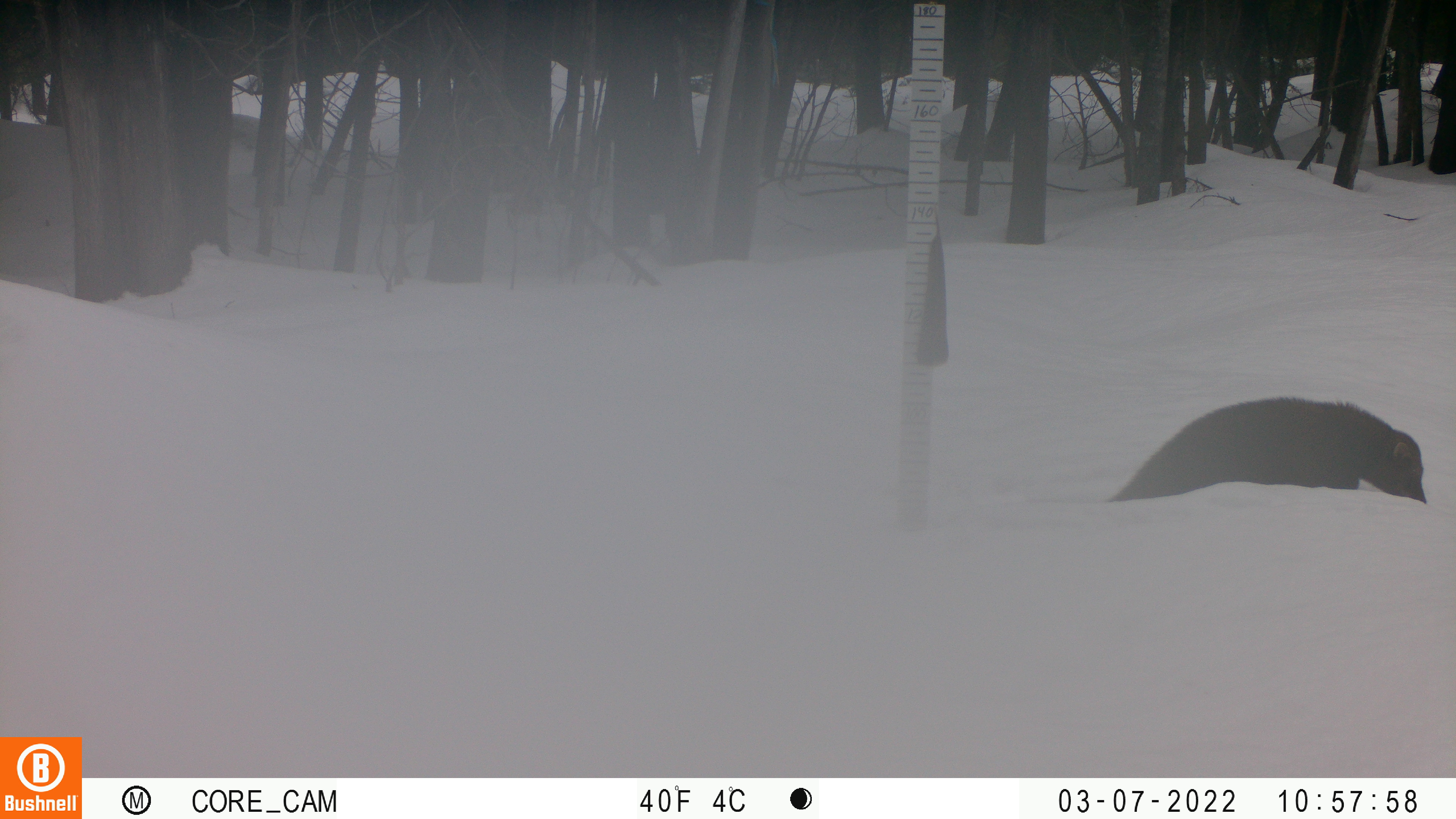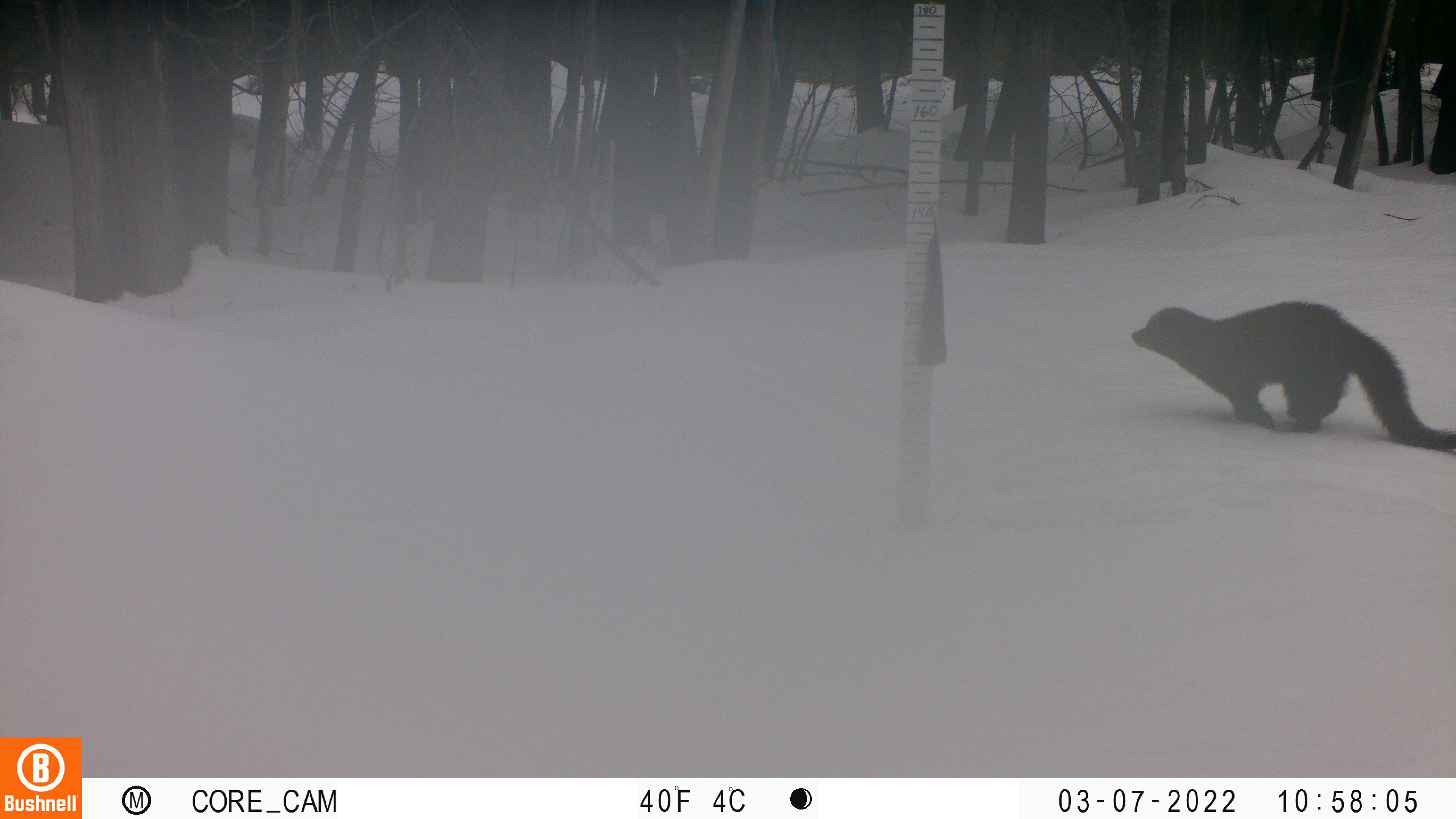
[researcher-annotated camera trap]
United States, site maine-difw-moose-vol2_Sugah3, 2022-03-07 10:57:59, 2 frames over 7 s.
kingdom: Animalia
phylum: Chordata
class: Mammalia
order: Carnivora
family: Mustelidae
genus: Pekania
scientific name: Pekania pennanti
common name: fisher